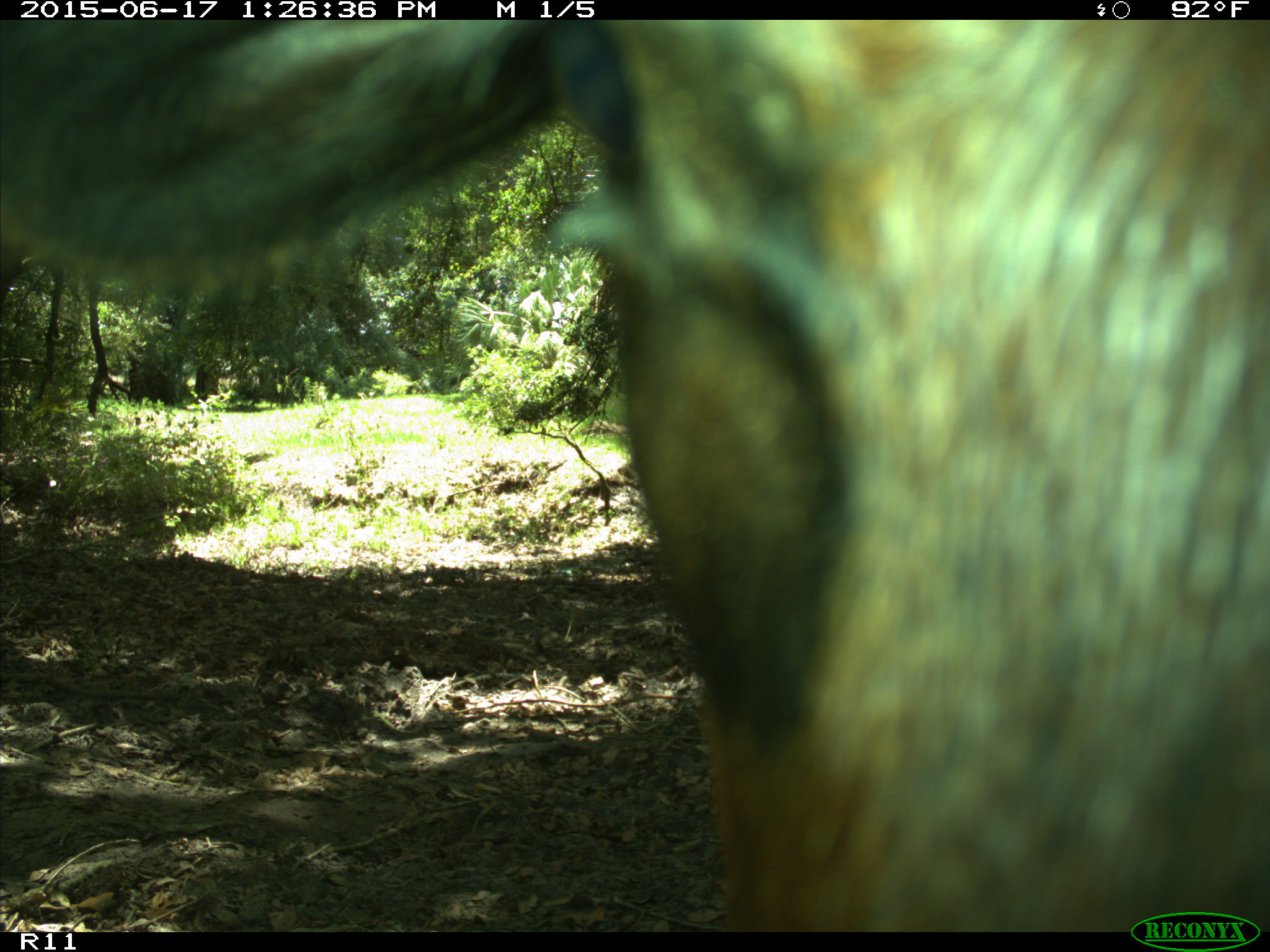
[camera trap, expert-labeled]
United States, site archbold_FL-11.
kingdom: Animalia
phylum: Chordata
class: Mammalia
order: Artiodactyla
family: Bovidae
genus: Bos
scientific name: Bos taurus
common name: domestic cow